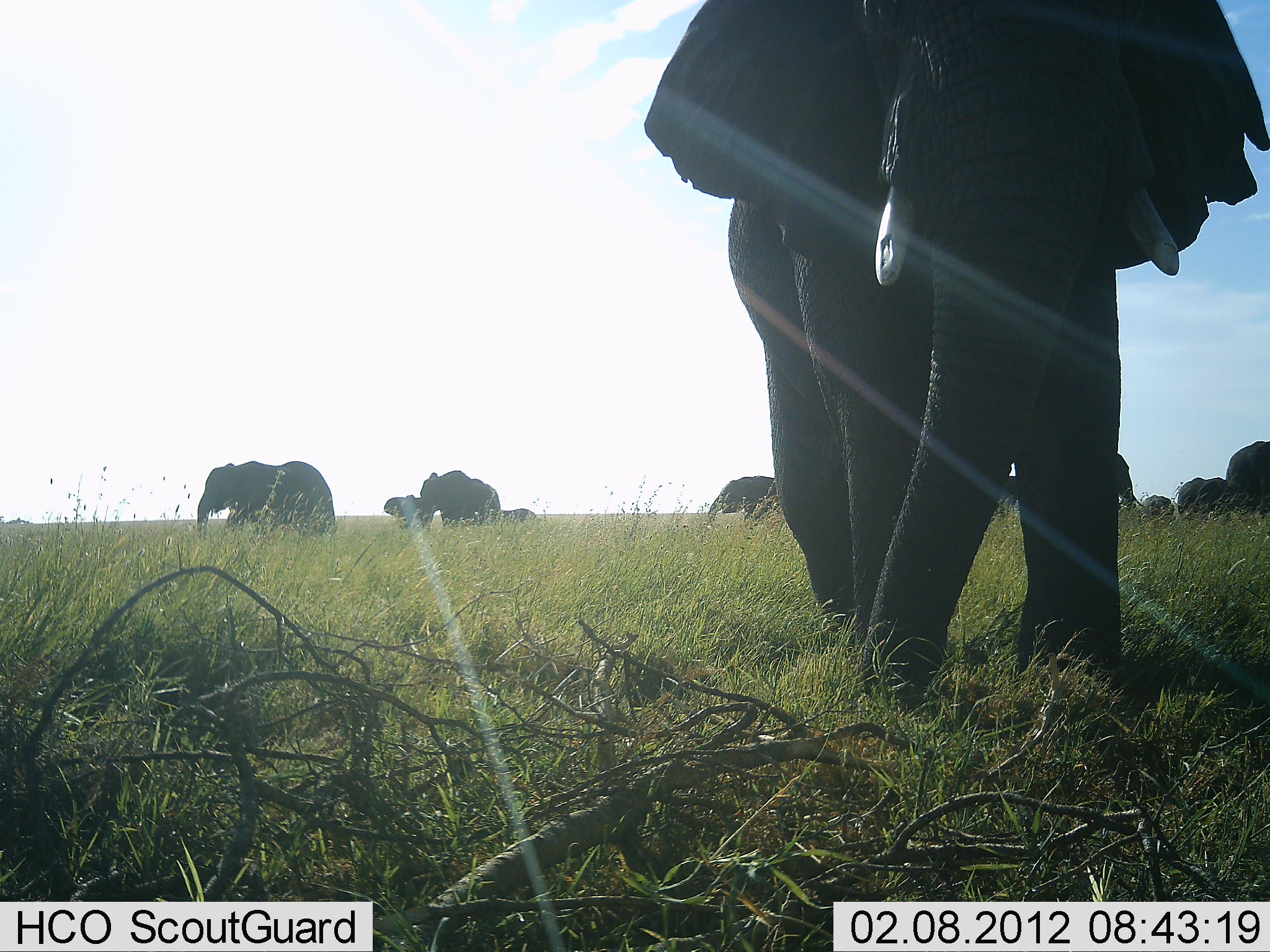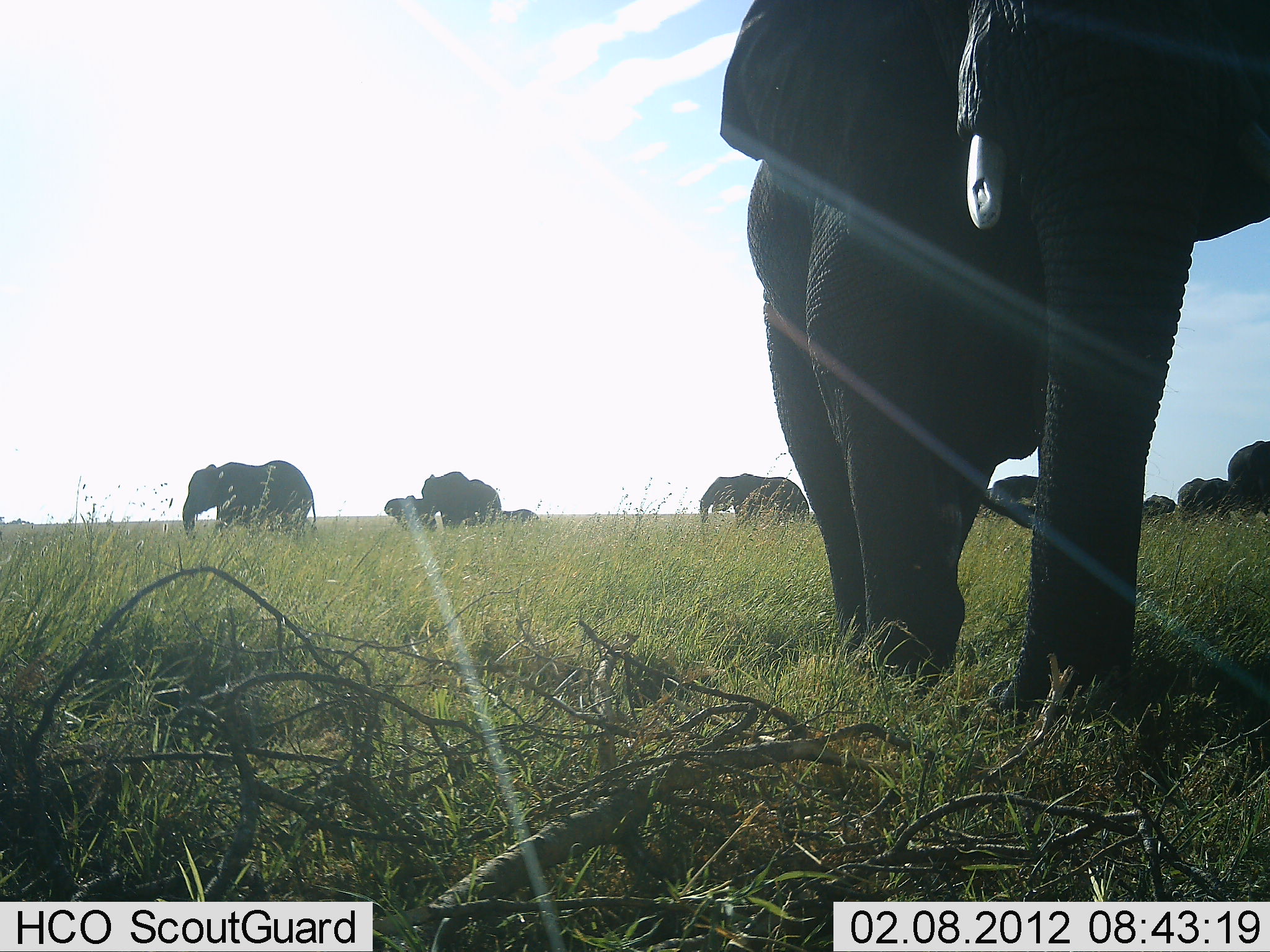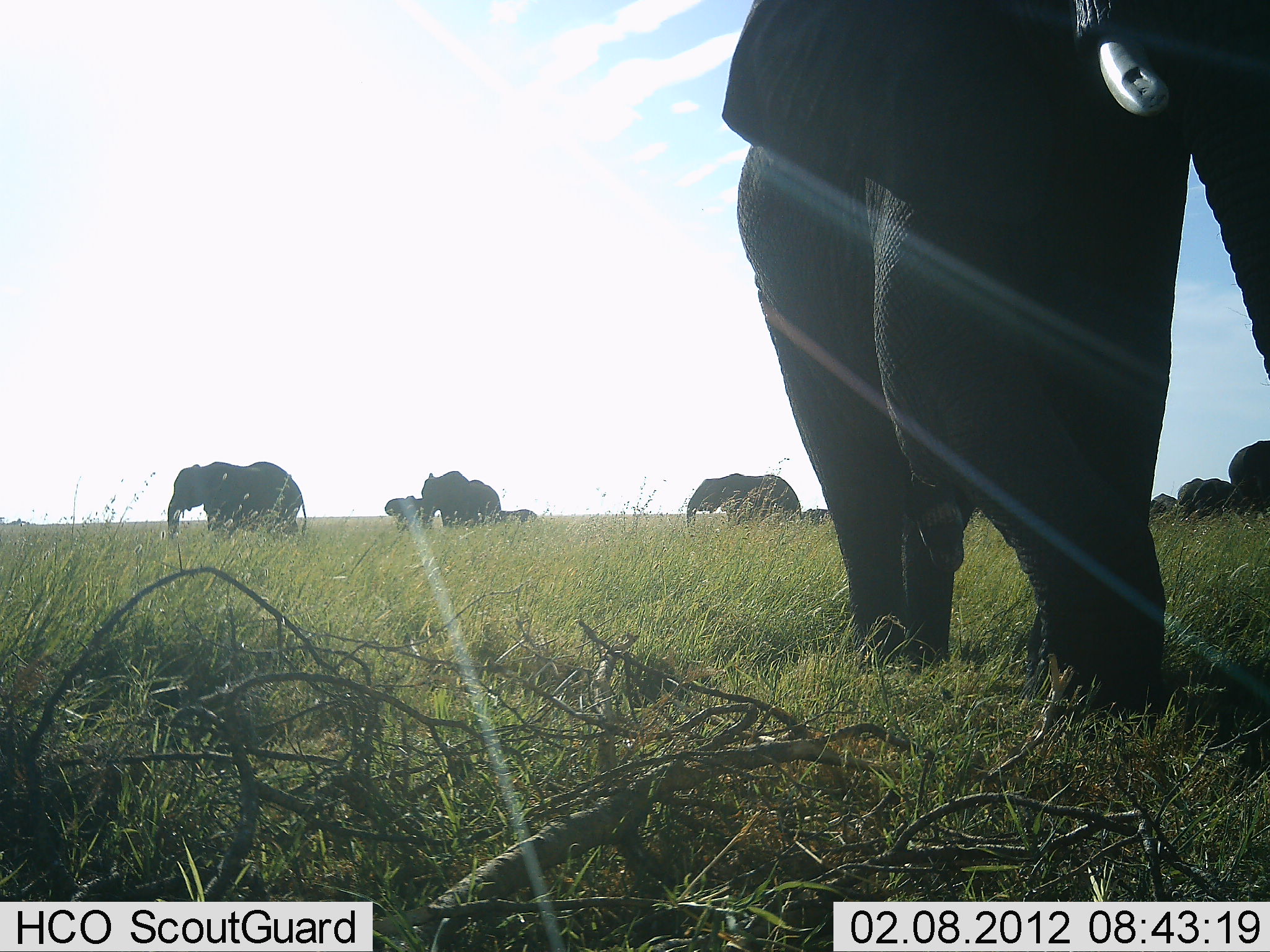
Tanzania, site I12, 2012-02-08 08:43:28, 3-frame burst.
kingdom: Animalia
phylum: Chordata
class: Mammalia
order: Proboscidea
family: Elephantidae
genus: Loxodonta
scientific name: Loxodonta africana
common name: african bush elephant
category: elephant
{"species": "elephant (african bush elephant) (Loxodonta africana)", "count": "10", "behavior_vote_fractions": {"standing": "78%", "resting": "6%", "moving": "72%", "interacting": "6%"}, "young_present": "28%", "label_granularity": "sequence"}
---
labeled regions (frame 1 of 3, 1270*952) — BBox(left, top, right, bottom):
animal: BBox(640, 1, 1270, 718); BBox(196, 459, 336, 550); BBox(419, 469, 502, 530); BBox(1220, 439, 1270, 520); BBox(708, 475, 780, 526); BBox(1176, 475, 1226, 519); BBox(383, 493, 435, 532); BBox(1118, 452, 1140, 505); BBox(1002, 472, 1025, 511); BBox(1142, 493, 1174, 519)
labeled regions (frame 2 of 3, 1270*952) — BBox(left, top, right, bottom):
animal: BBox(714, 0, 1270, 724); BBox(181, 459, 319, 547); BBox(699, 473, 810, 535); BBox(421, 471, 502, 532); BBox(1226, 440, 1270, 525); BBox(983, 472, 1040, 531); BBox(1176, 475, 1238, 524); BBox(384, 495, 438, 532); BBox(1142, 492, 1177, 525)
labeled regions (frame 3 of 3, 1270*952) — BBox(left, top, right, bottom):
animal: BBox(721, 0, 1269, 747); BBox(167, 461, 307, 546); BBox(687, 473, 802, 537); BBox(419, 470, 472, 531); BBox(1227, 439, 1270, 511); BBox(1176, 477, 1231, 515); BBox(384, 496, 435, 531); BBox(468, 478, 502, 522); BBox(1149, 491, 1179, 516); BBox(799, 508, 833, 529)